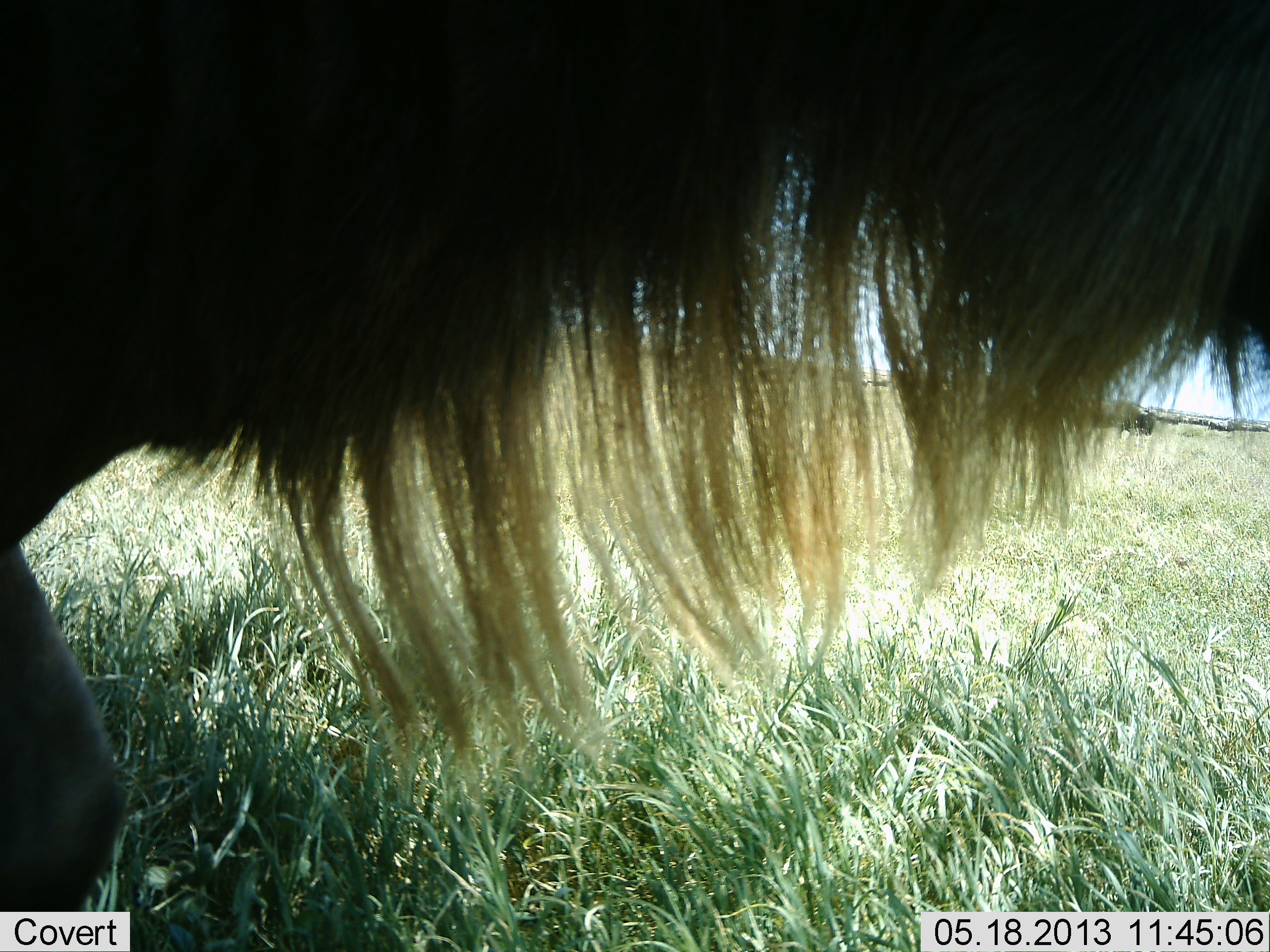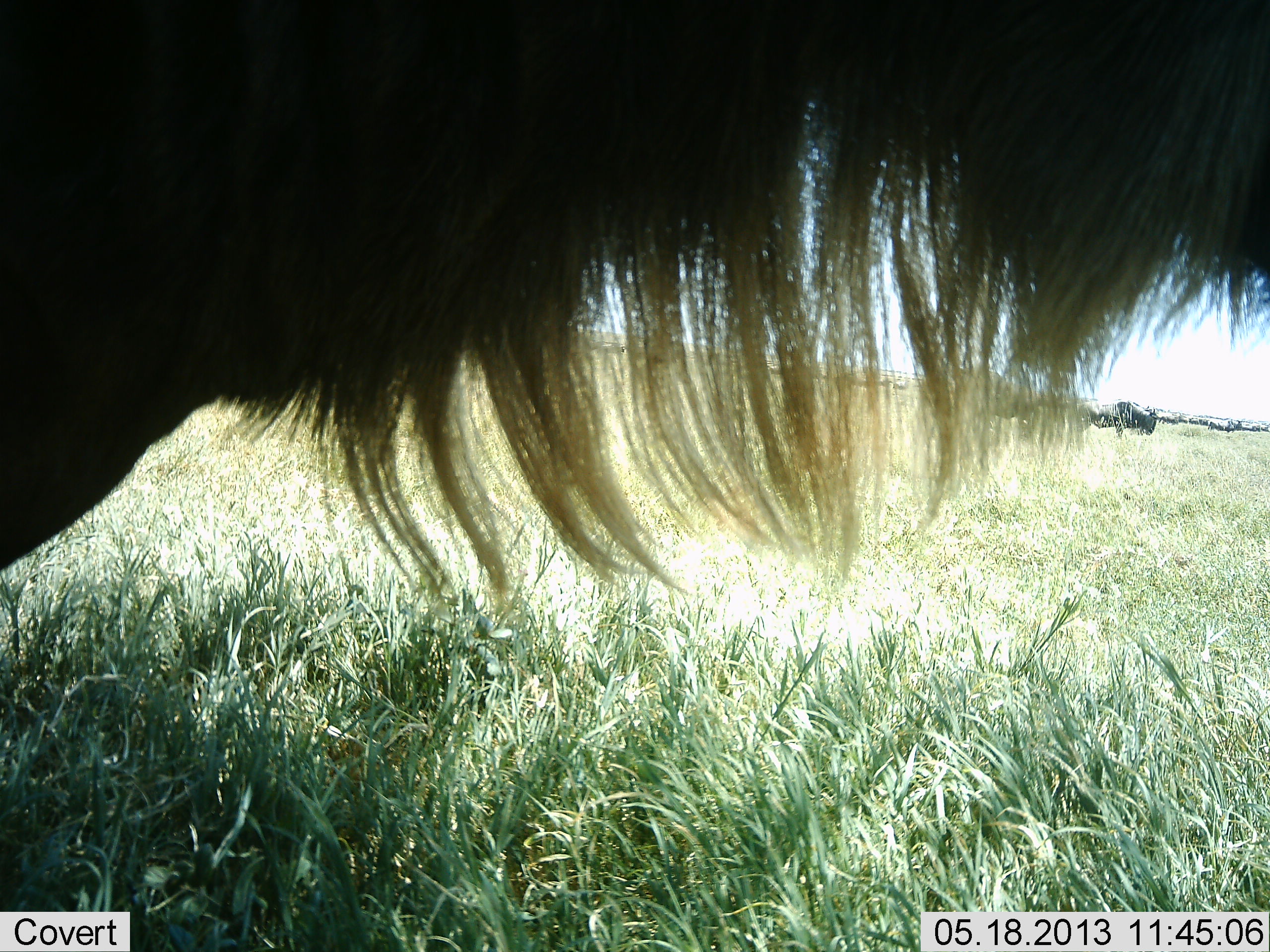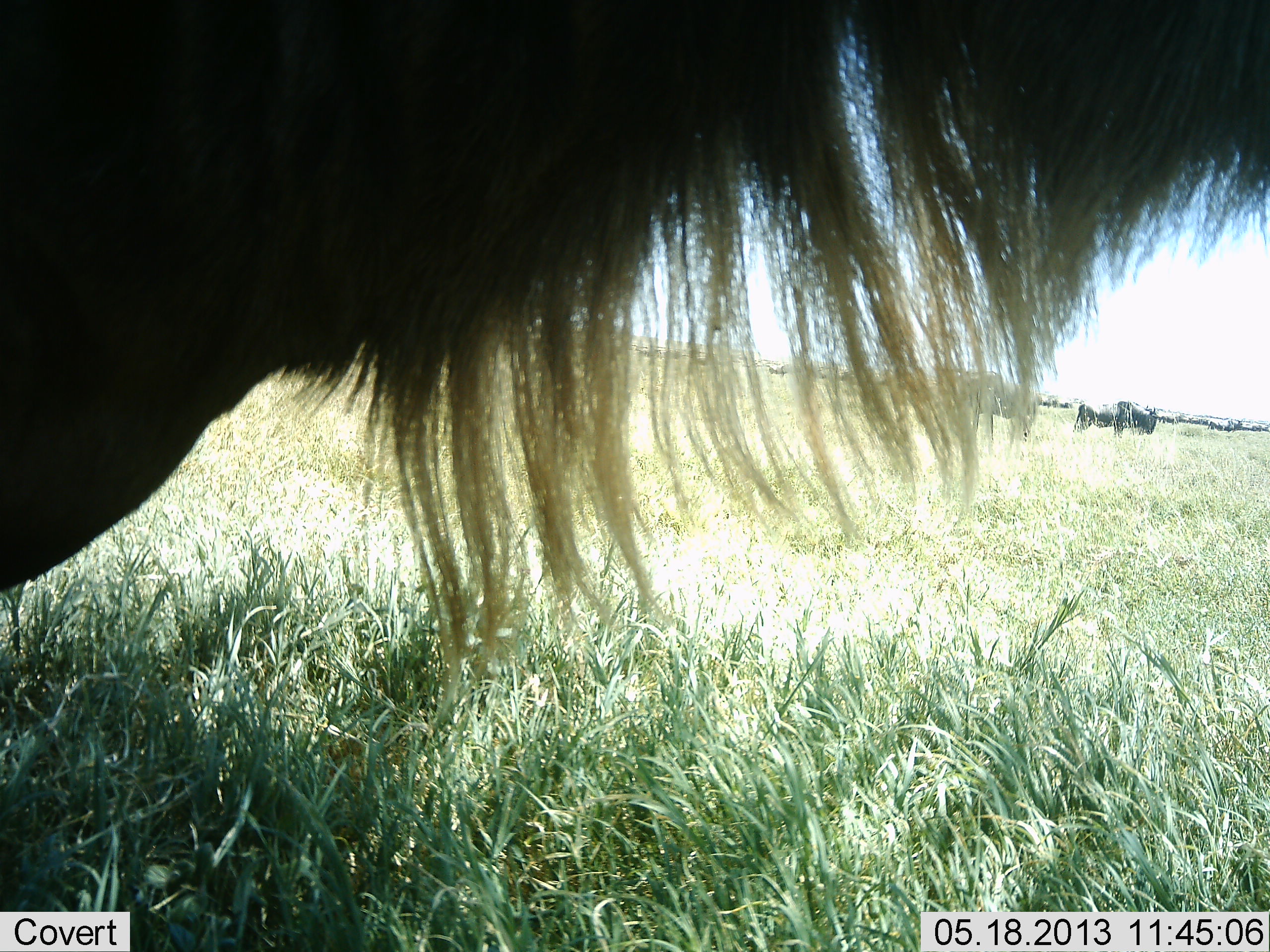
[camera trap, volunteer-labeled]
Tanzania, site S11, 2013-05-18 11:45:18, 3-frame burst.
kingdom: Animalia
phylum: Chordata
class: Mammalia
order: Artiodactyla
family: Bovidae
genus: Connochaetes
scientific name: Connochaetes taurinus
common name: blue wildebeest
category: wildebeest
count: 3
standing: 100%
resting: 0%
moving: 10%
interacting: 0%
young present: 0%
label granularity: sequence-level